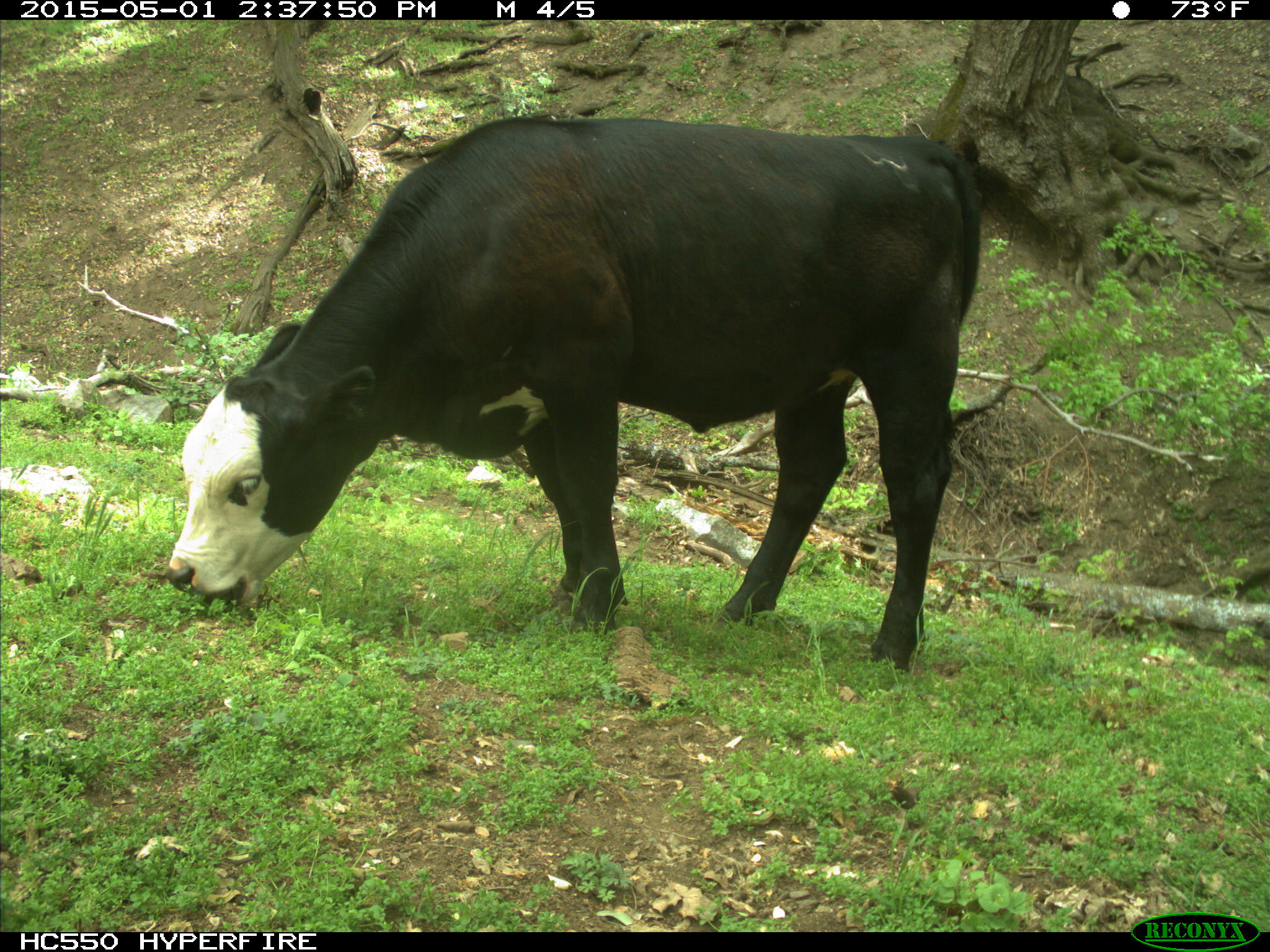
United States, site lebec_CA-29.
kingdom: Animalia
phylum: Chordata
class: Mammalia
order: Artiodactyla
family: Bovidae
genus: Bos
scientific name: Bos taurus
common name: domestic cow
Bos taurus (domestic cow).